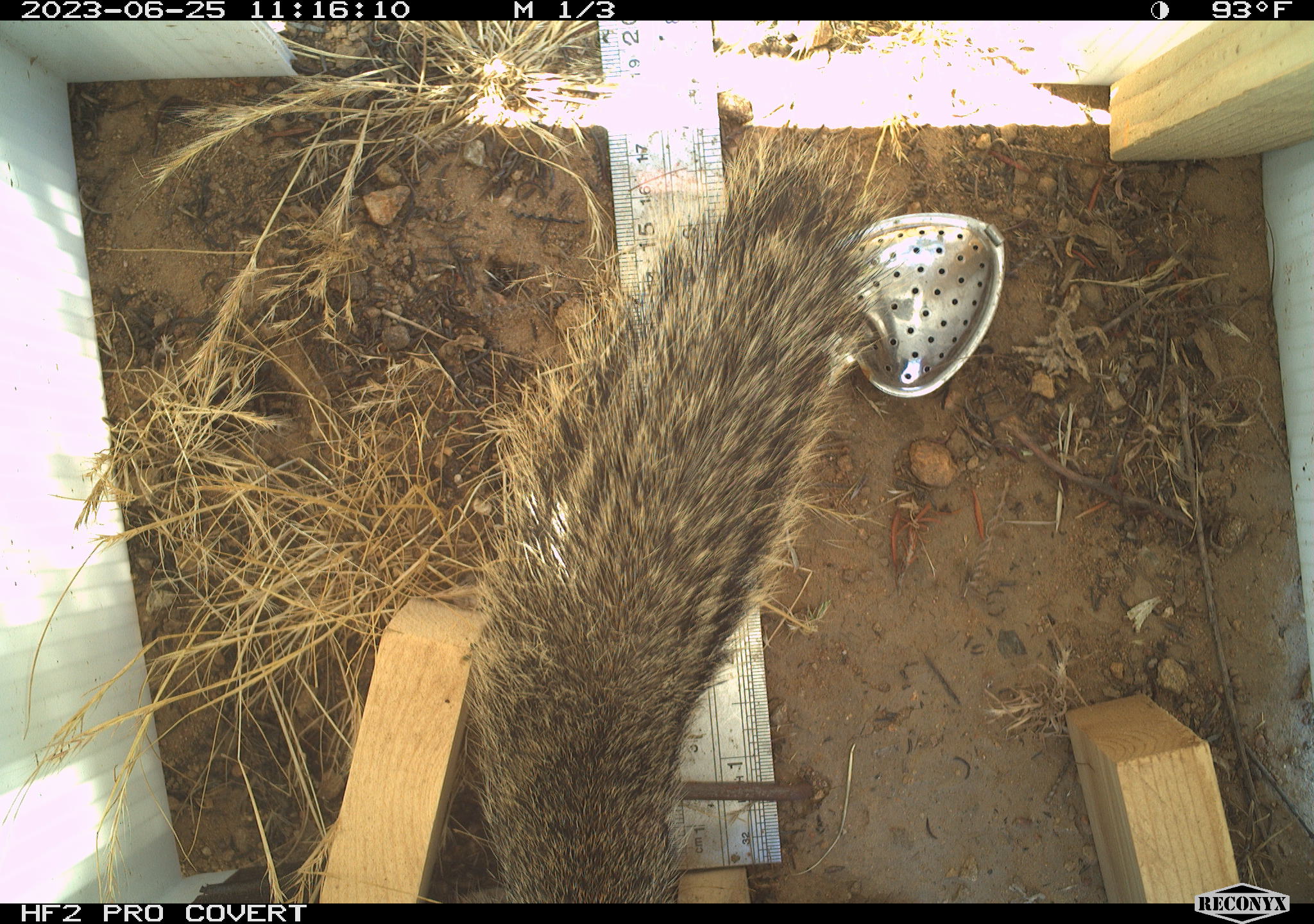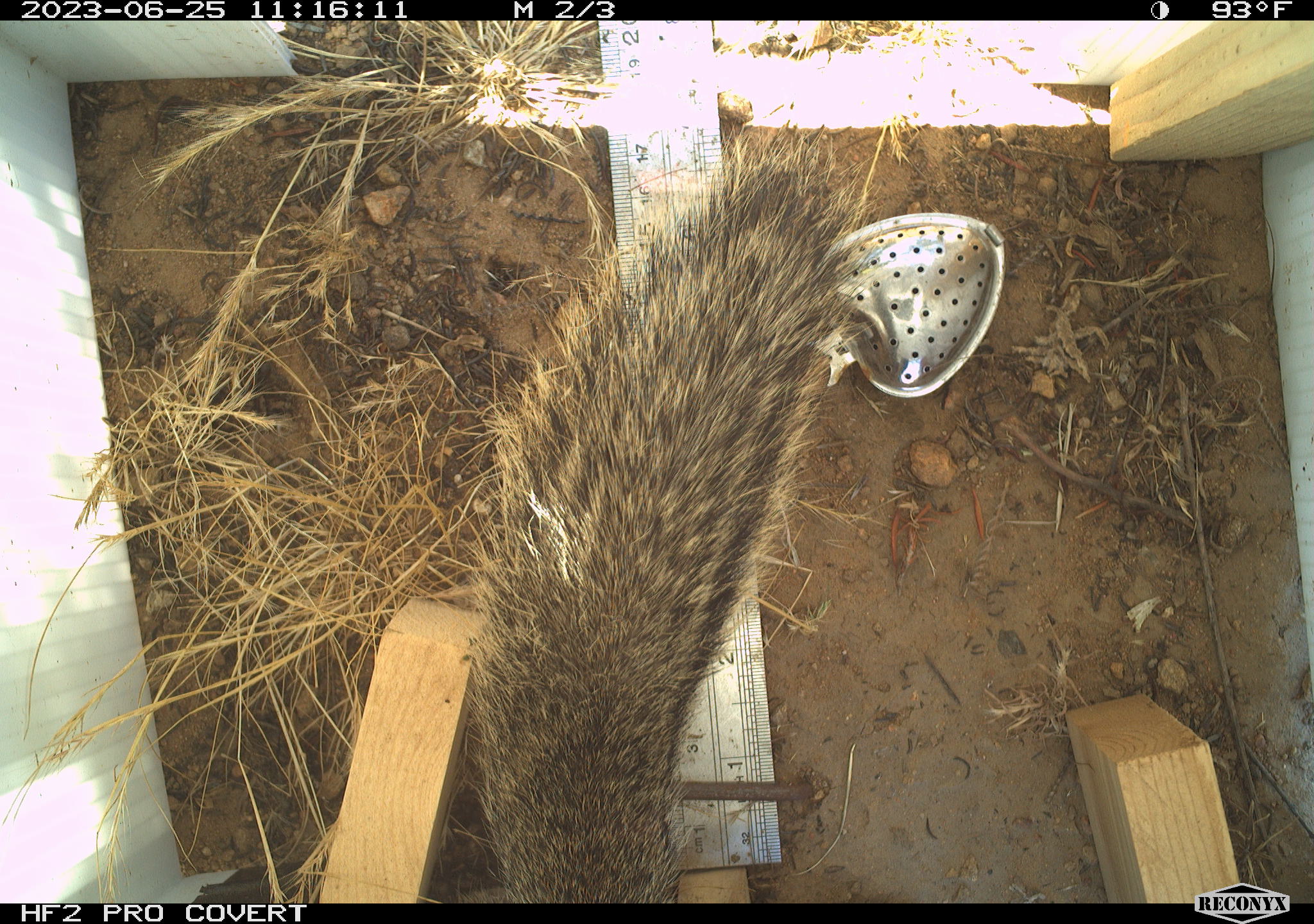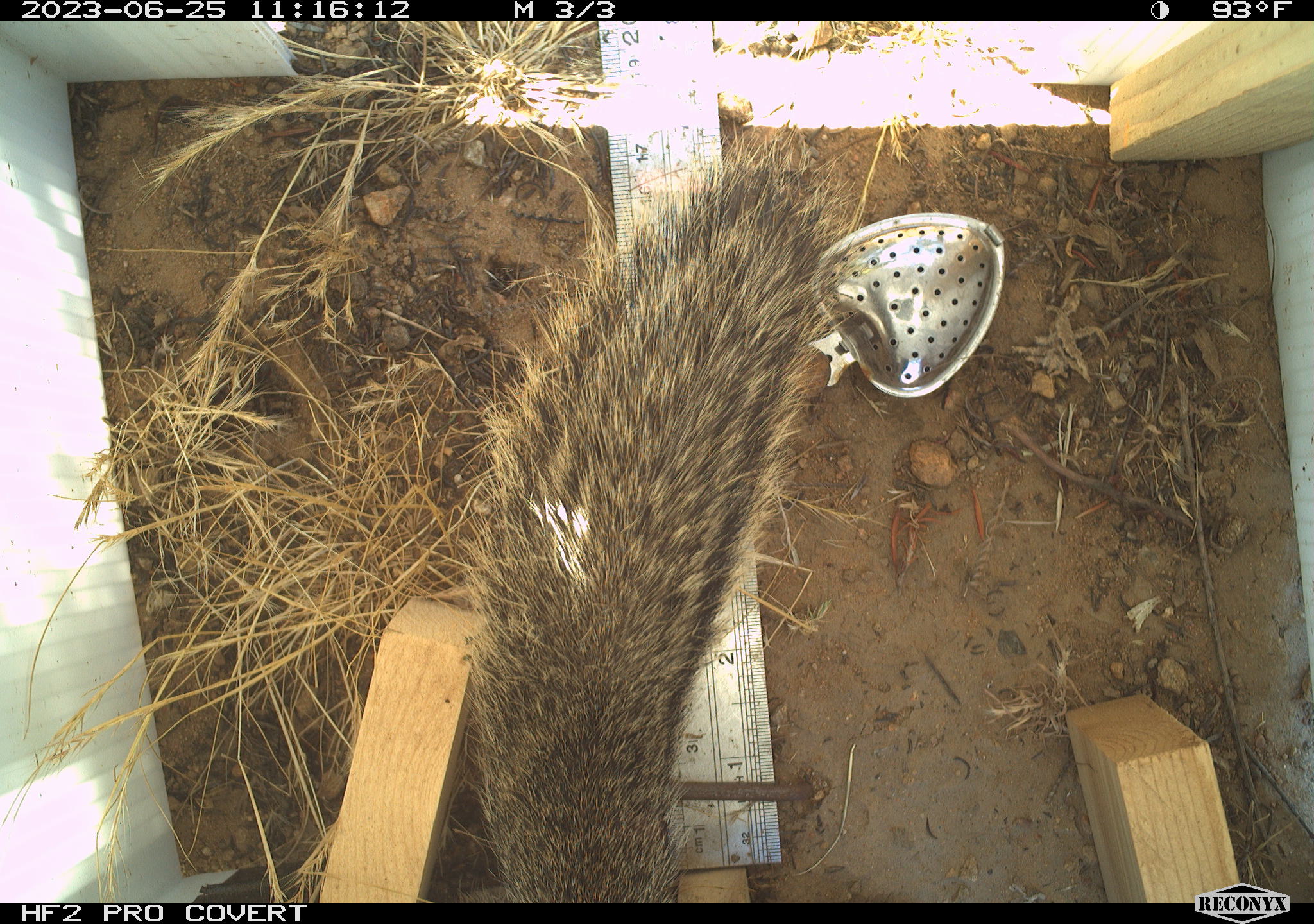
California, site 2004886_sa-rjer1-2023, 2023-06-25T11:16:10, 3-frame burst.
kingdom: Animalia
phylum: Chordata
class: Mammalia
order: Rodentia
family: Sciuridae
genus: Otospermophilus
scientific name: Otospermophilus beecheyi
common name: california ground squirrel